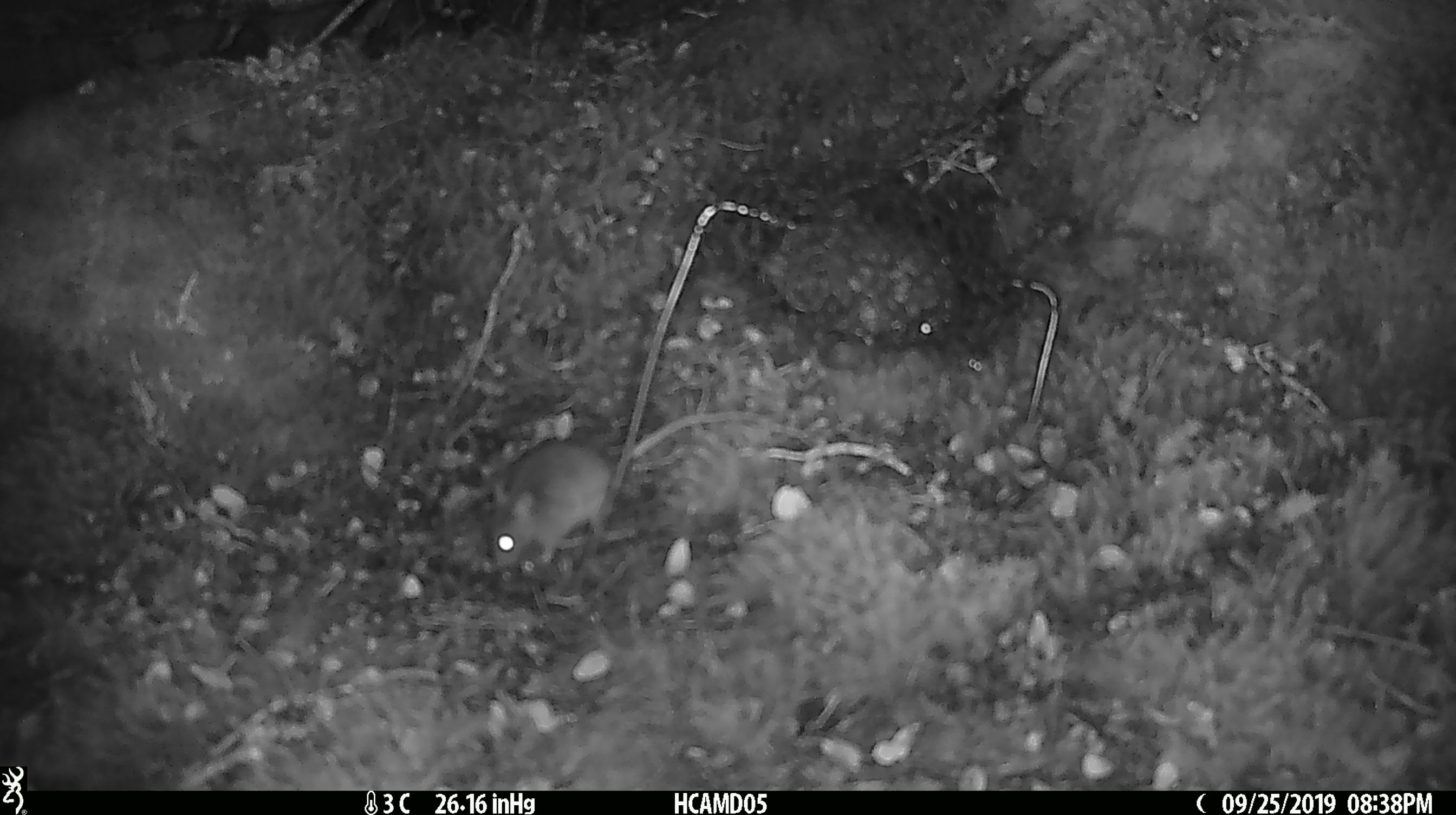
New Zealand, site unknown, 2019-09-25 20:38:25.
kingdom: Animalia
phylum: Chordata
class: Mammalia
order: Rodentia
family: Muridae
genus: Mus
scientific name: Mus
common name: mouse